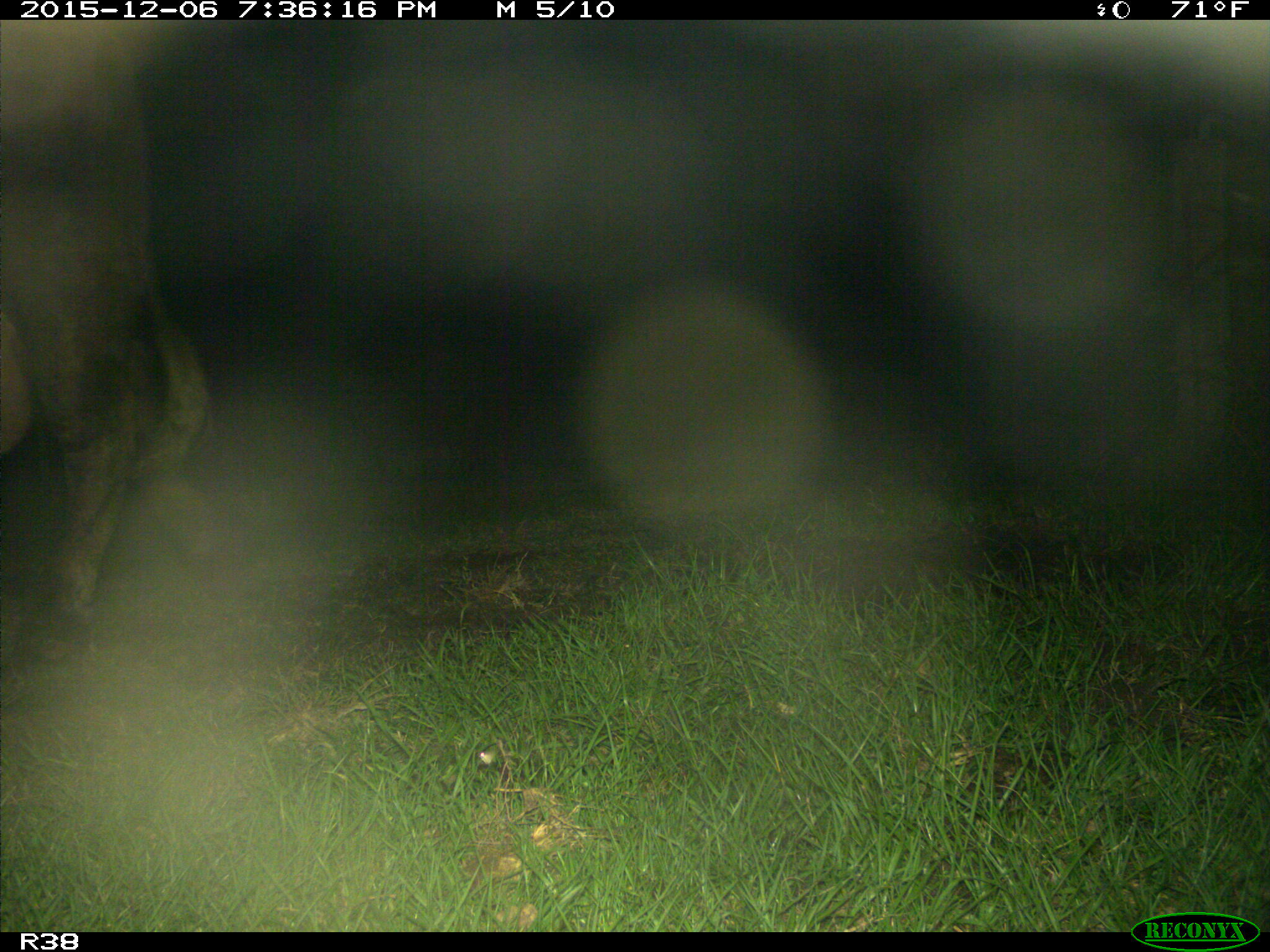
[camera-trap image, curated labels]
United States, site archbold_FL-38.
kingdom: Animalia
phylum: Chordata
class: Mammalia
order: Artiodactyla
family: Bovidae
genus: Bos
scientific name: Bos taurus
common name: domestic cow